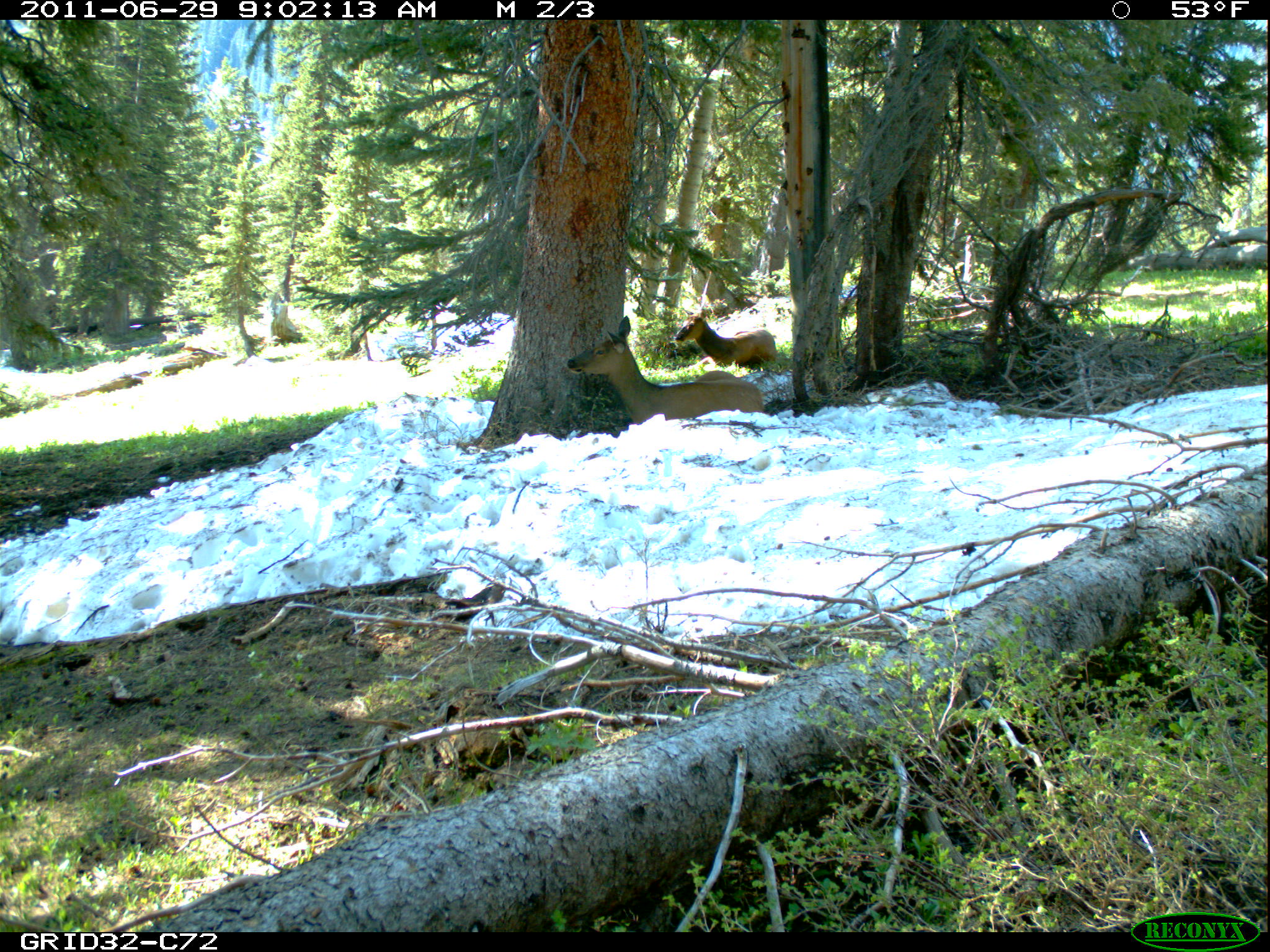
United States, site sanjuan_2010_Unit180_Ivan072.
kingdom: Animalia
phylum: Chordata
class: Mammalia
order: Artiodactyla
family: Cervidae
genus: Cervus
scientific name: Cervus elaphus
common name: red deer